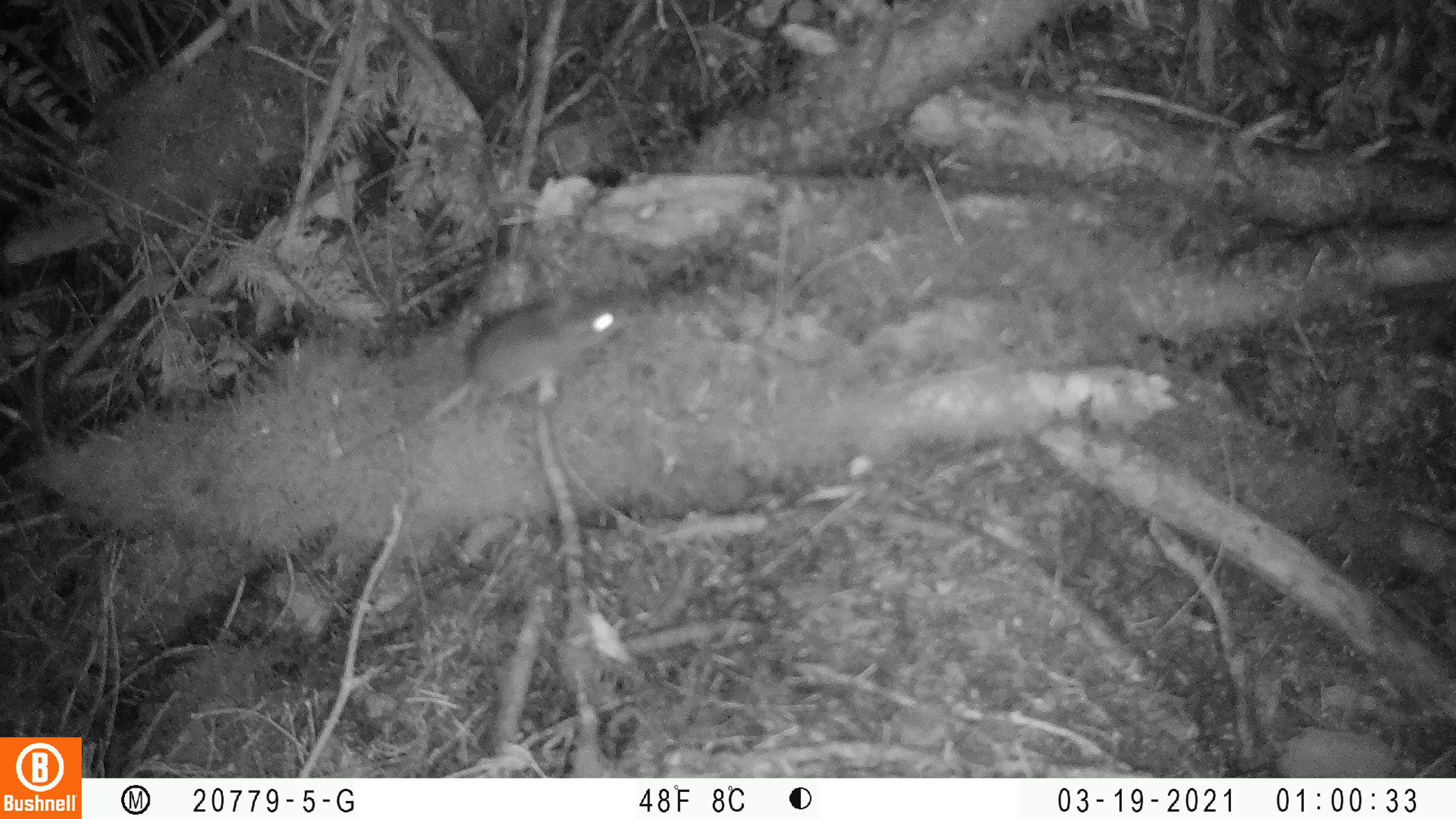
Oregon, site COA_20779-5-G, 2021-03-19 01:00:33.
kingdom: Animalia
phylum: Chordata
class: Mammalia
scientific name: Mammalia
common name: small mammal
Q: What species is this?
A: Small mammal (Mammalia).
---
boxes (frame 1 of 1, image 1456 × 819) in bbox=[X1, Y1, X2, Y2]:
small mammal: bbox=[331, 274, 652, 493]